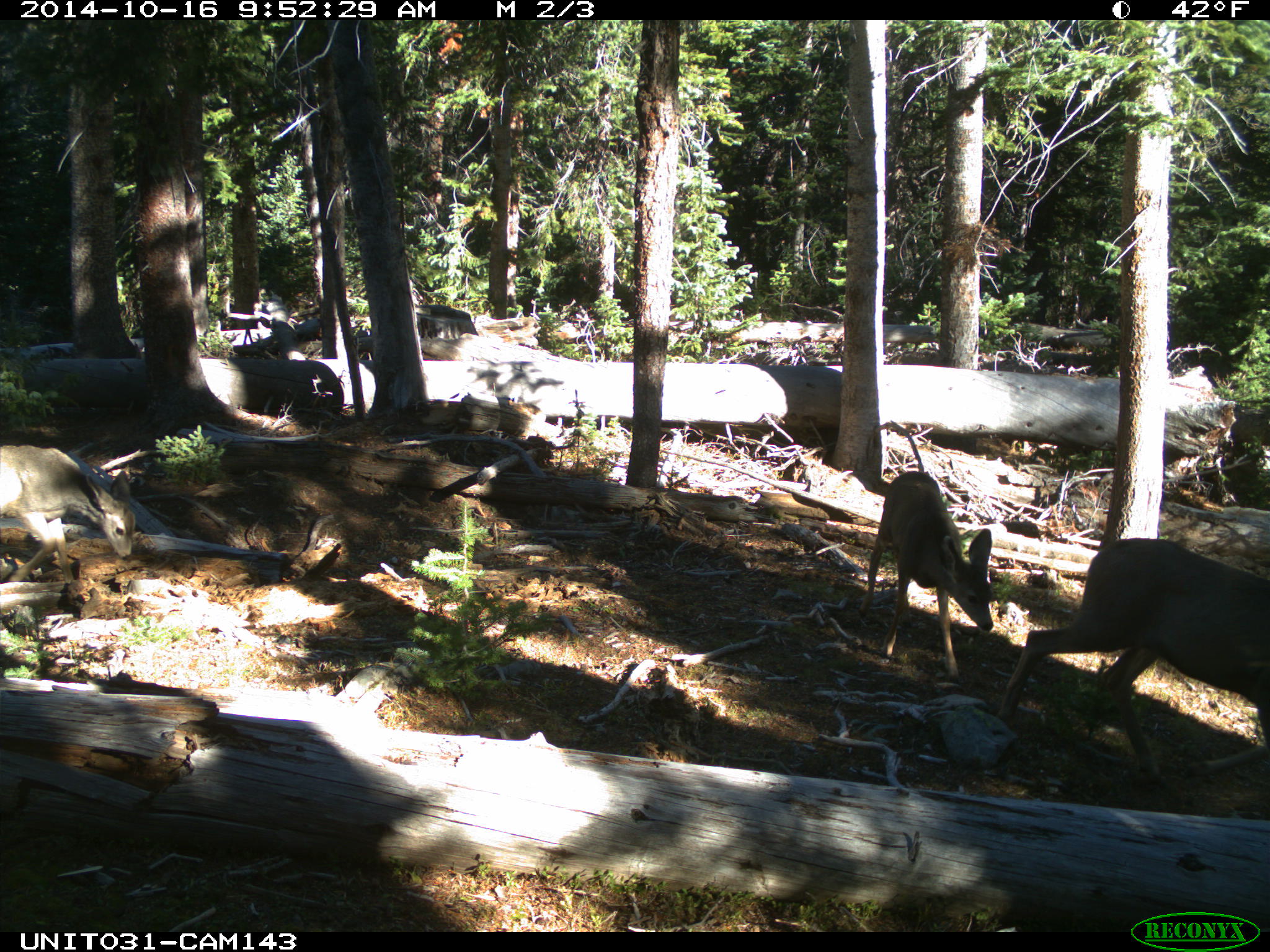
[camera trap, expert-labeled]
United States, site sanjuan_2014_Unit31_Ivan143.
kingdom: Animalia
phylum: Chordata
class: Mammalia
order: Artiodactyla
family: Cervidae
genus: Odocoileus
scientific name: Odocoileus hemionus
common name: mule deer